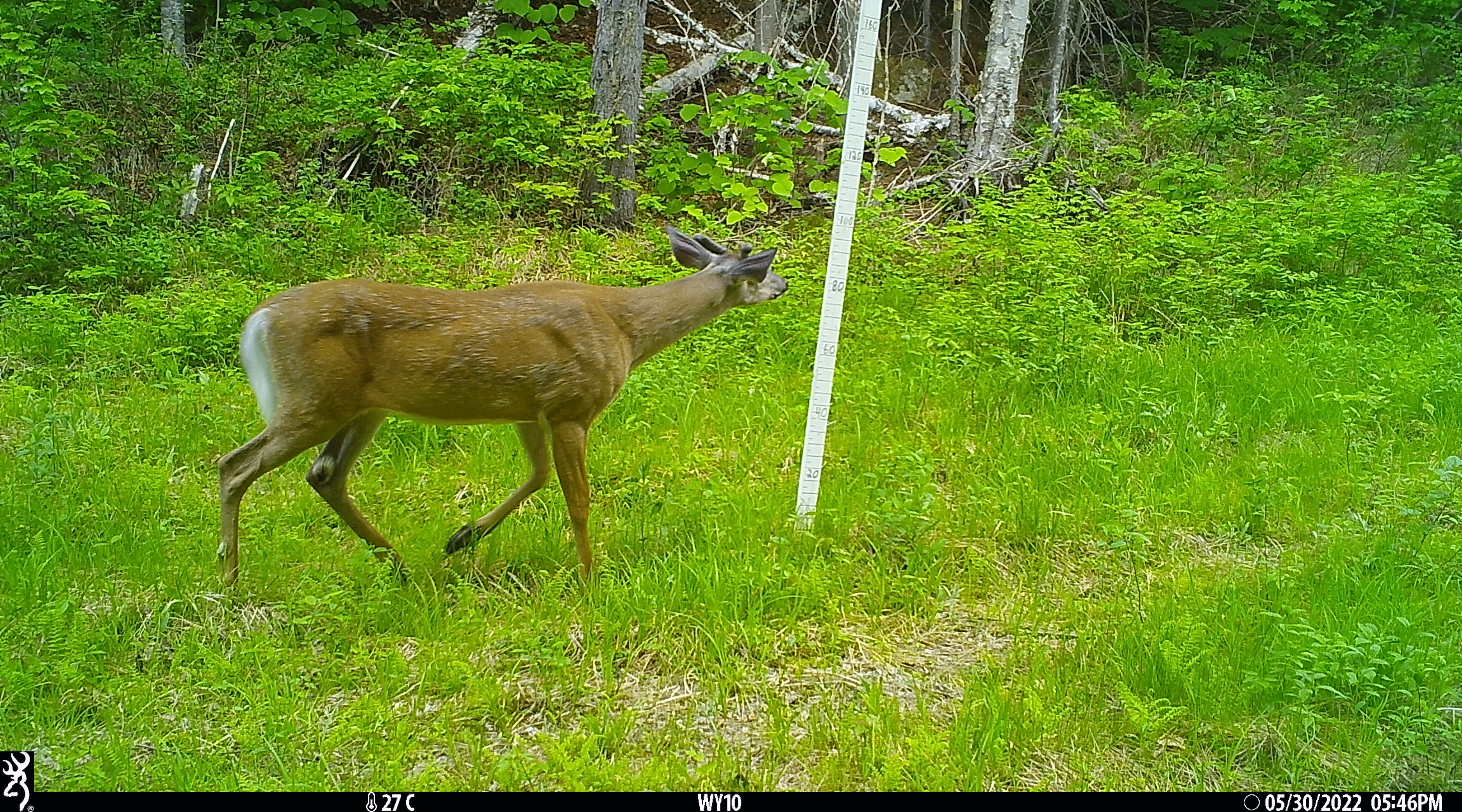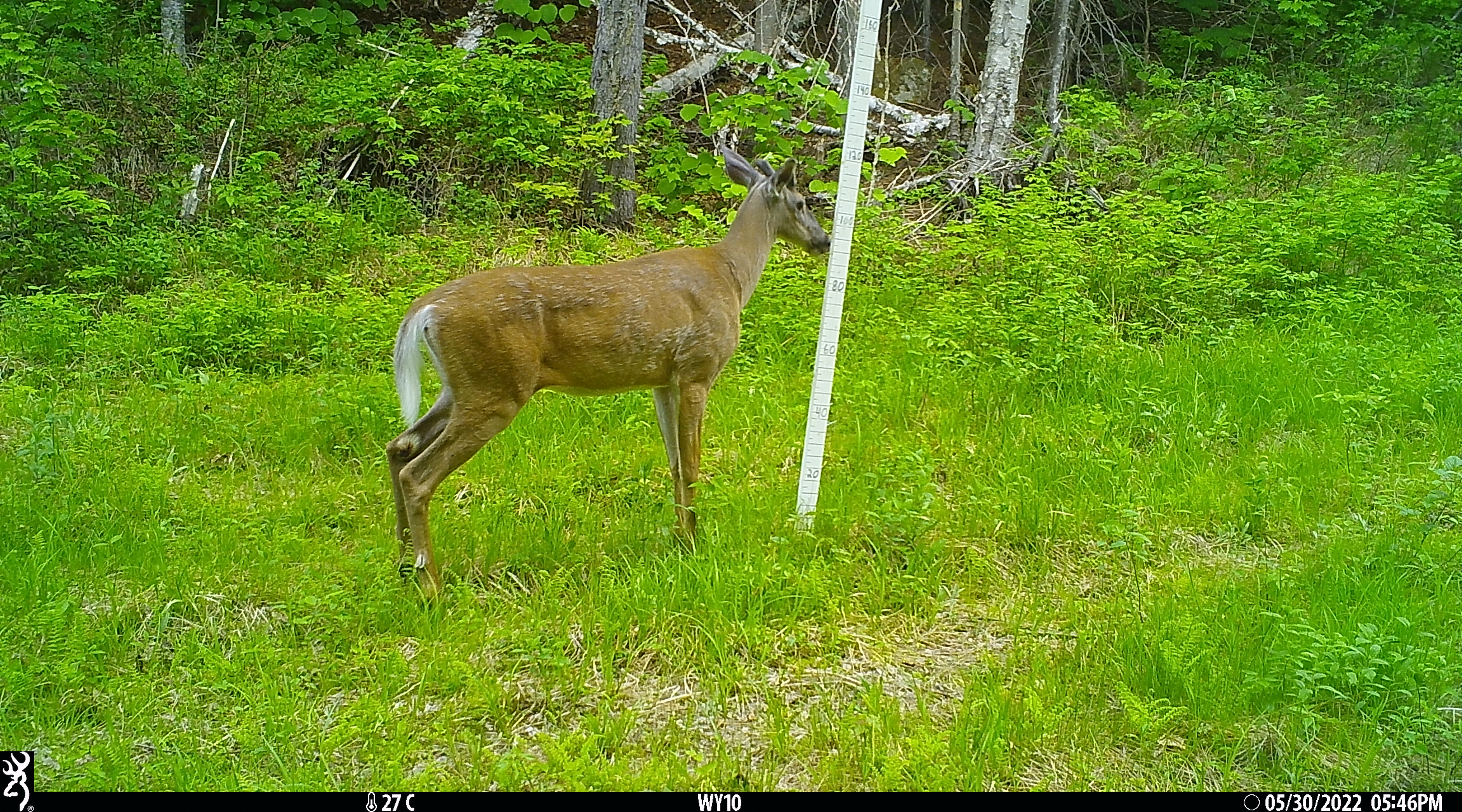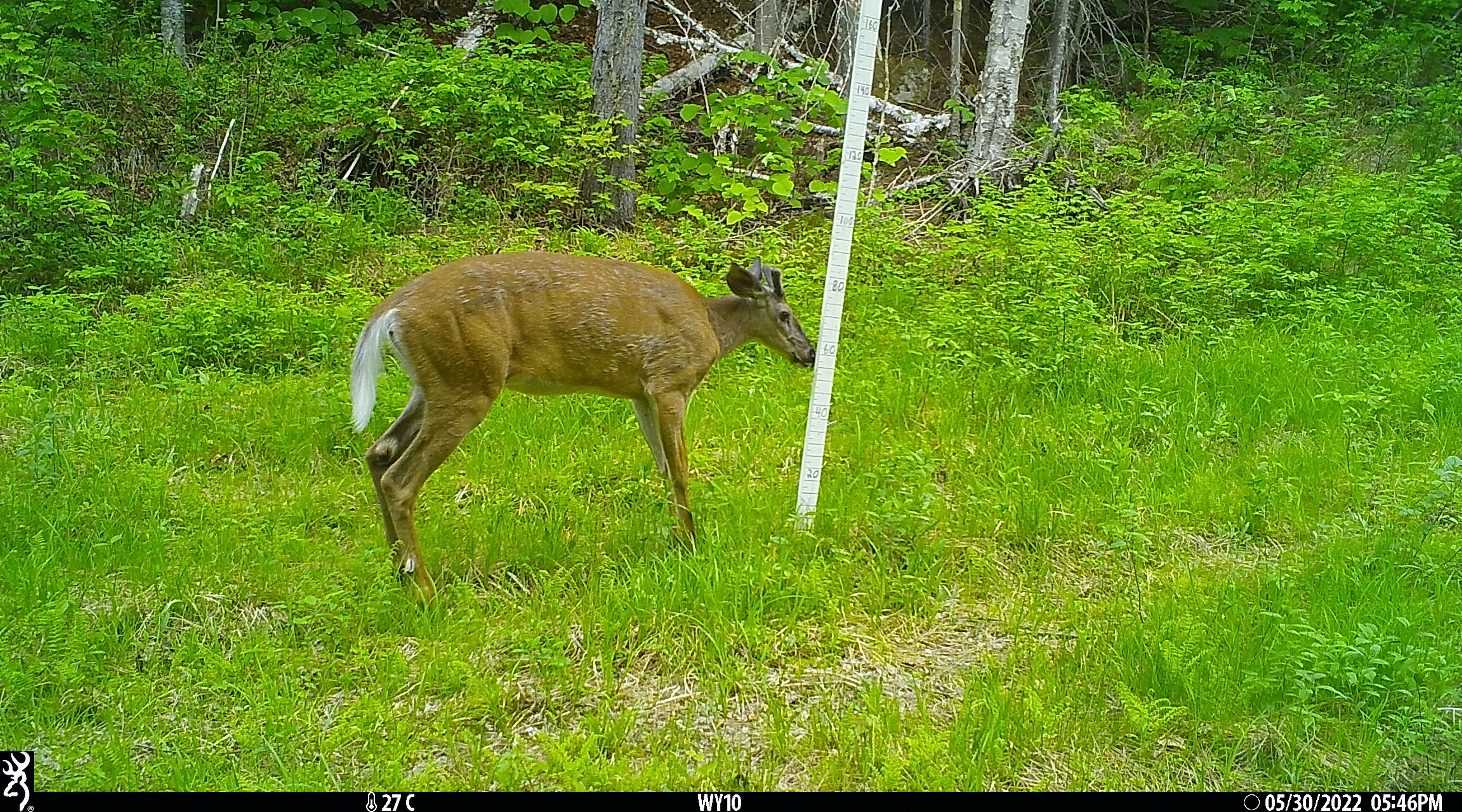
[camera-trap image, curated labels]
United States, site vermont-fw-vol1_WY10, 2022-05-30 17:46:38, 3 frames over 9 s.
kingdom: Animalia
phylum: Chordata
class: Mammalia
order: Artiodactyla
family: Cervidae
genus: Odocoileus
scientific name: Odocoileus virginianus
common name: white-tailed deer